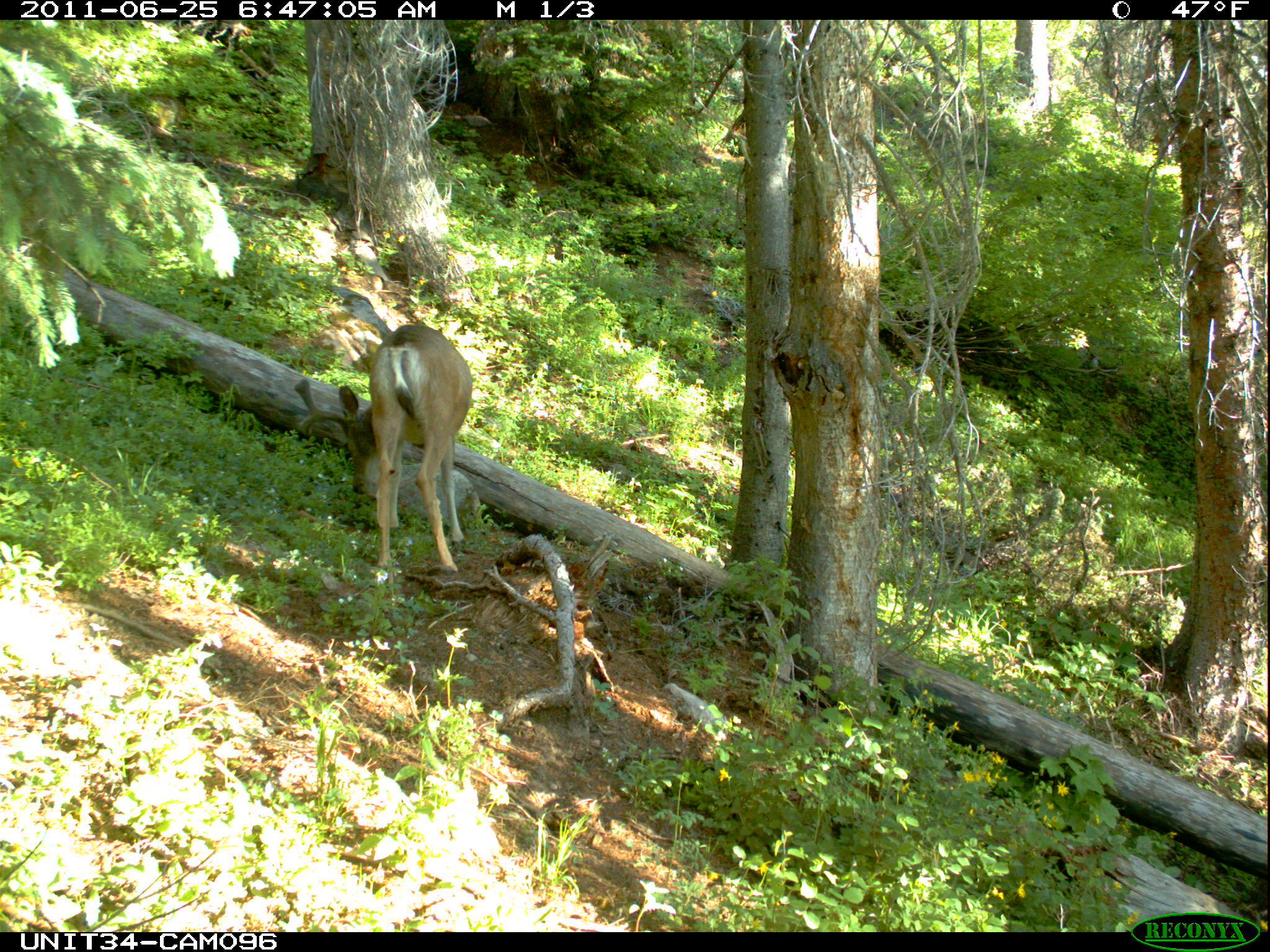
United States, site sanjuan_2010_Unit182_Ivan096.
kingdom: Animalia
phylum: Chordata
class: Mammalia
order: Artiodactyla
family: Cervidae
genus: Odocoileus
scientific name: Odocoileus hemionus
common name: mule deer